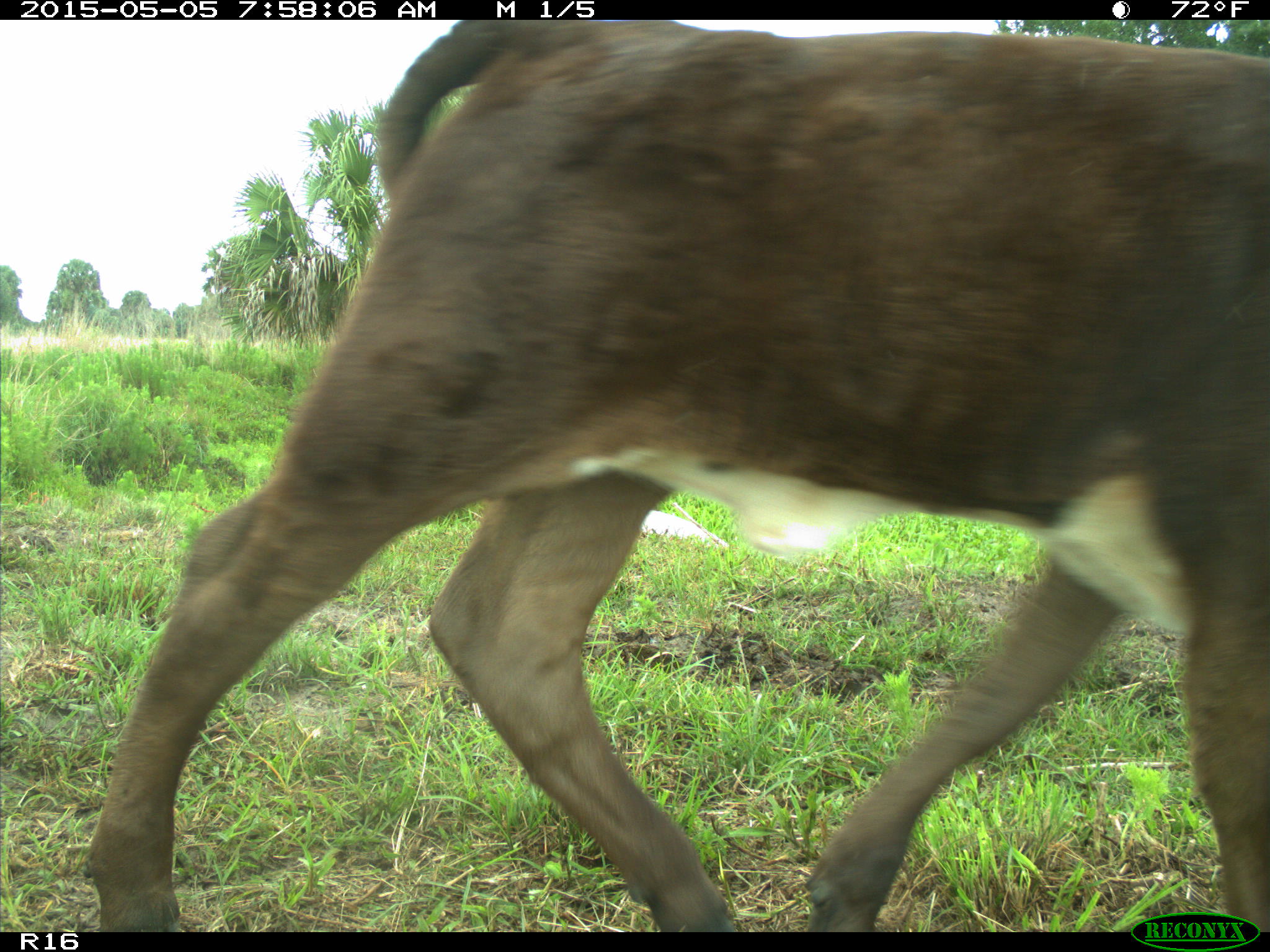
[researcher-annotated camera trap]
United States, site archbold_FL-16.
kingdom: Animalia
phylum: Chordata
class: Mammalia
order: Artiodactyla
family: Bovidae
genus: Bos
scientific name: Bos taurus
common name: domestic cow